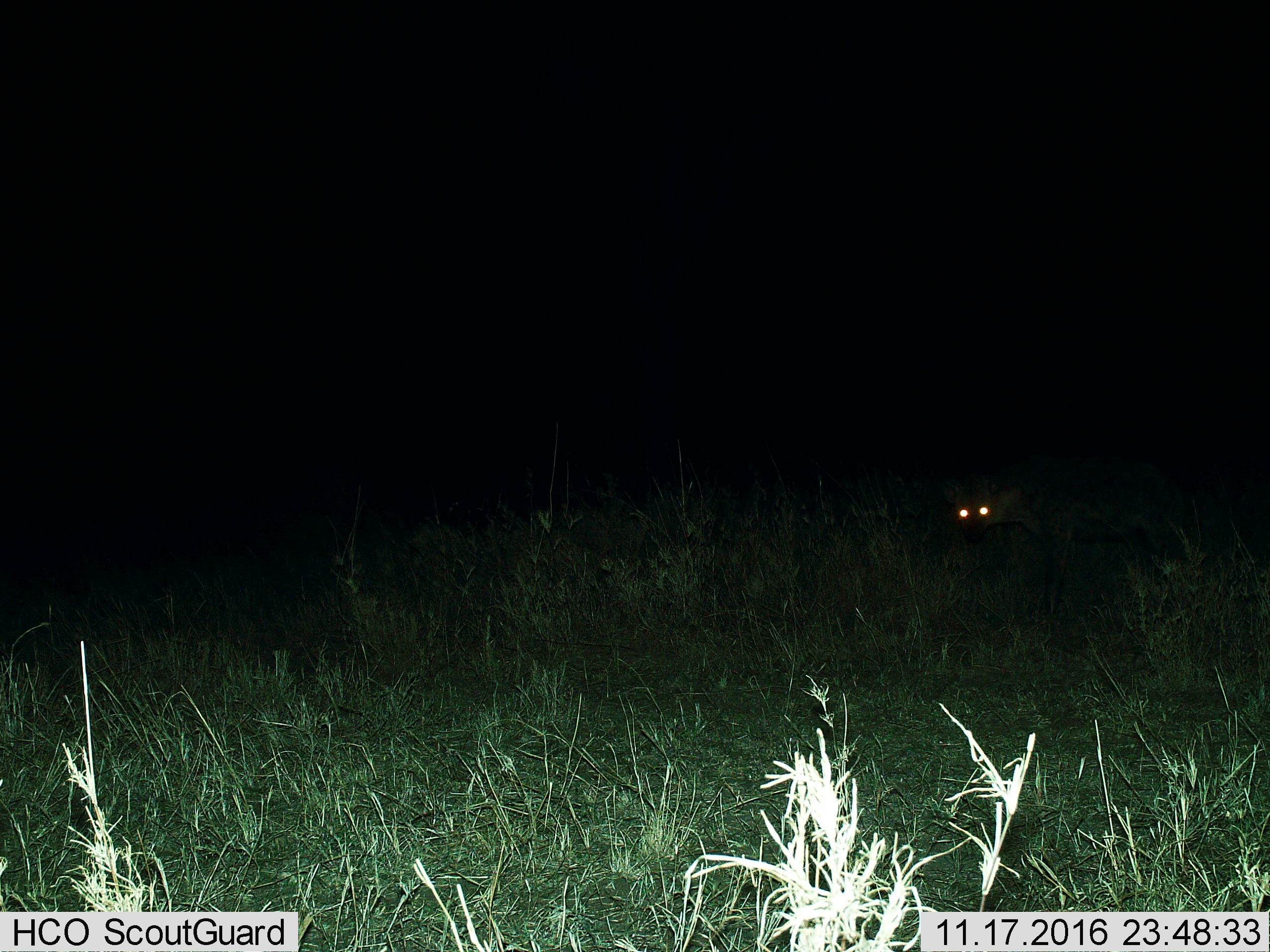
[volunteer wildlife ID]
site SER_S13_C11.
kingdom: Animalia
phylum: Chordata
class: Mammalia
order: Carnivora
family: Hyaenidae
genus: Crocuta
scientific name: Crocuta crocuta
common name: spotted hyena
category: hyenaspotted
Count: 1.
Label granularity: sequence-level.